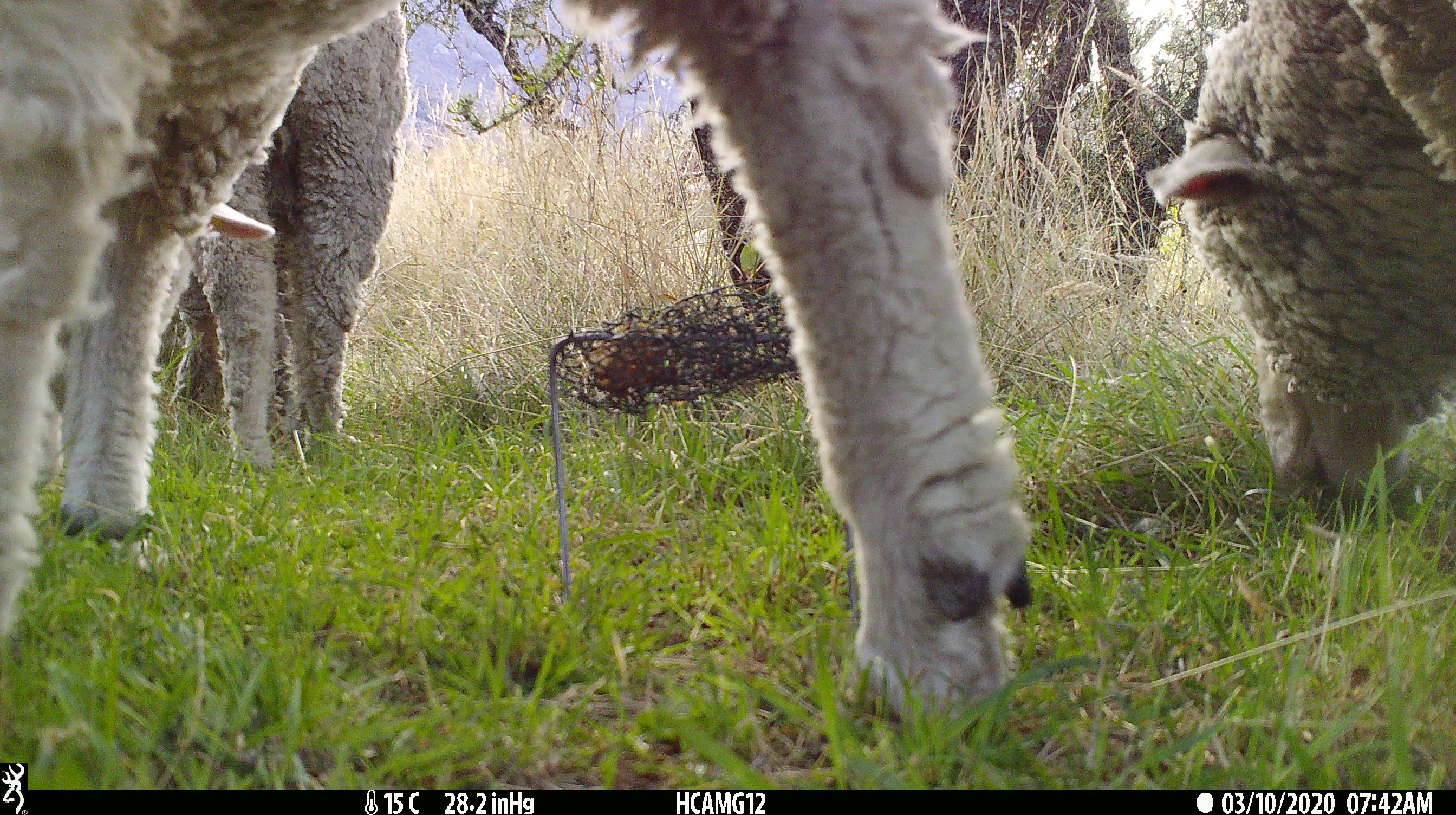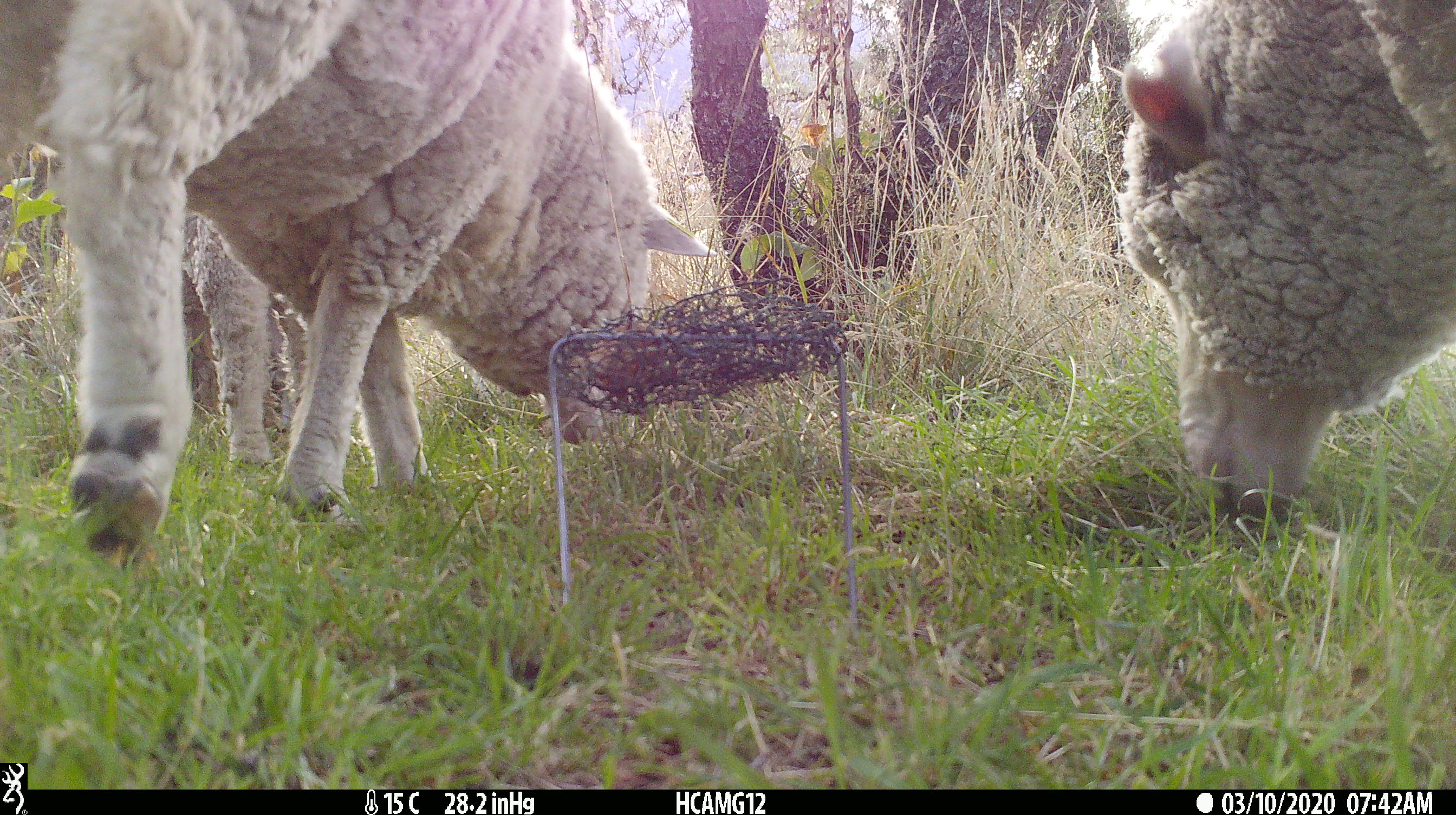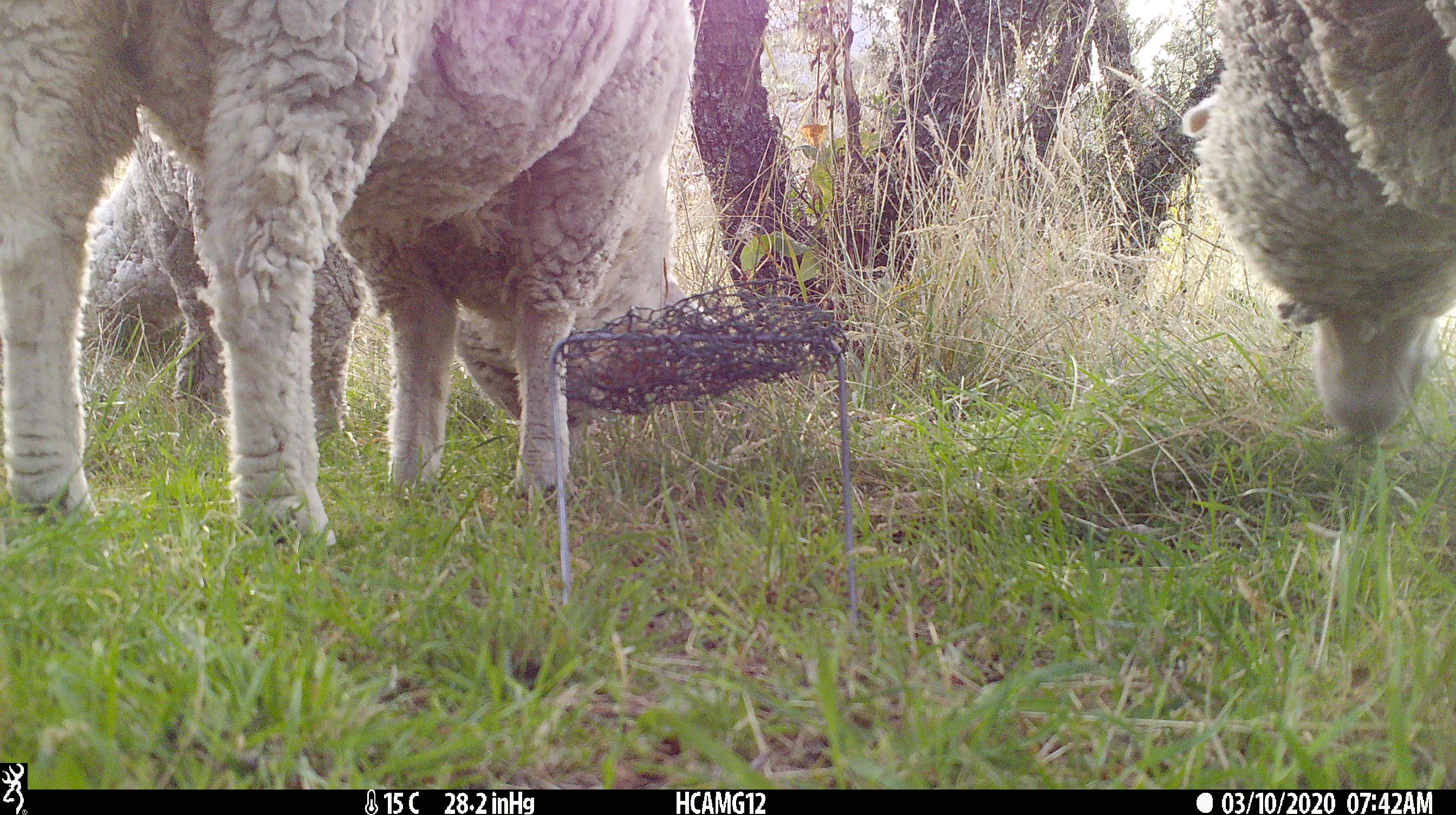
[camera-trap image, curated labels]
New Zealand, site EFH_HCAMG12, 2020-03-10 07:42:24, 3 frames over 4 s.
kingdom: Animalia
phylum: Chordata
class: Mammalia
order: Artiodactyla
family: Bovidae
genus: Ovis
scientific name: Ovis aries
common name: domestic sheep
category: sheep